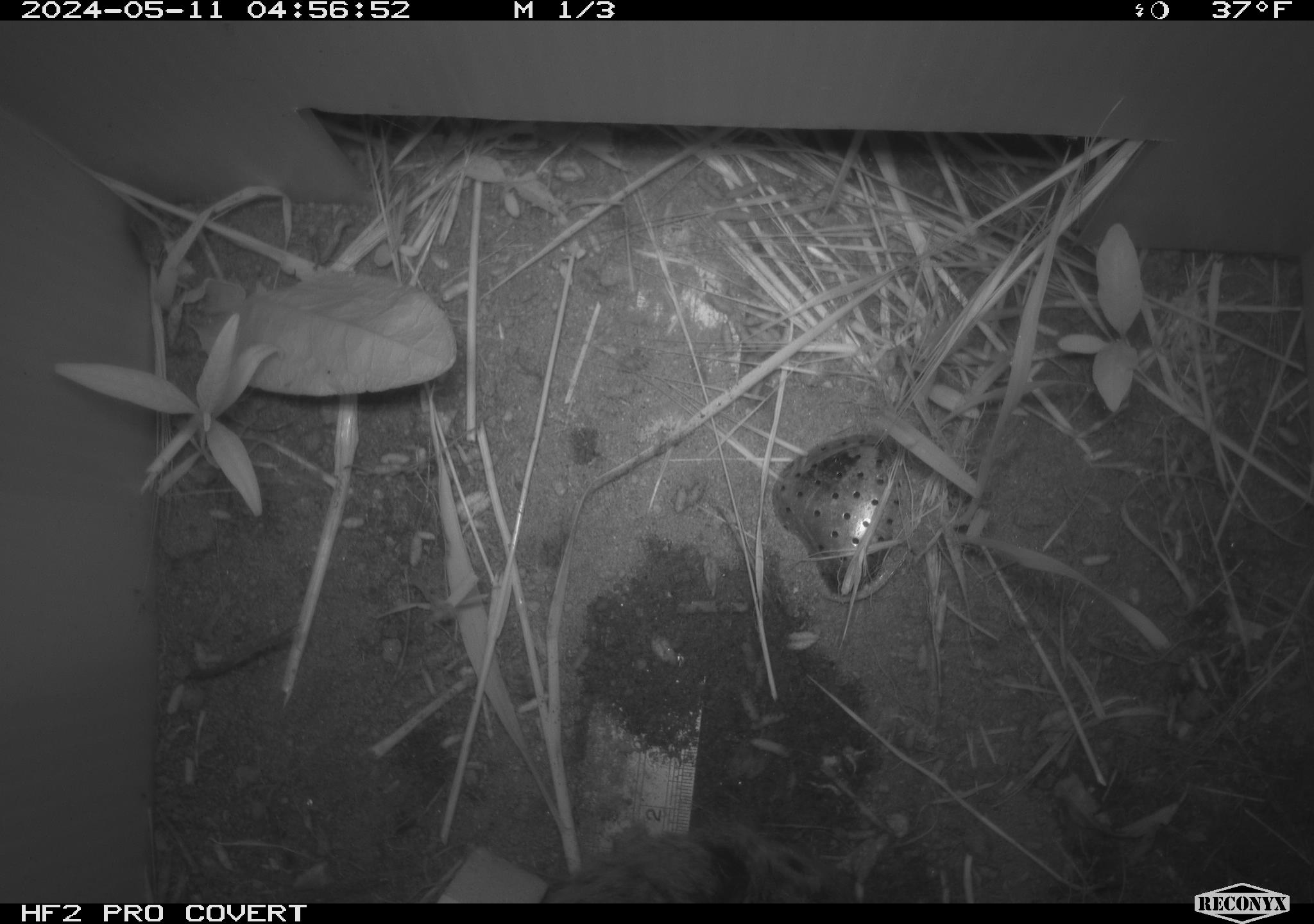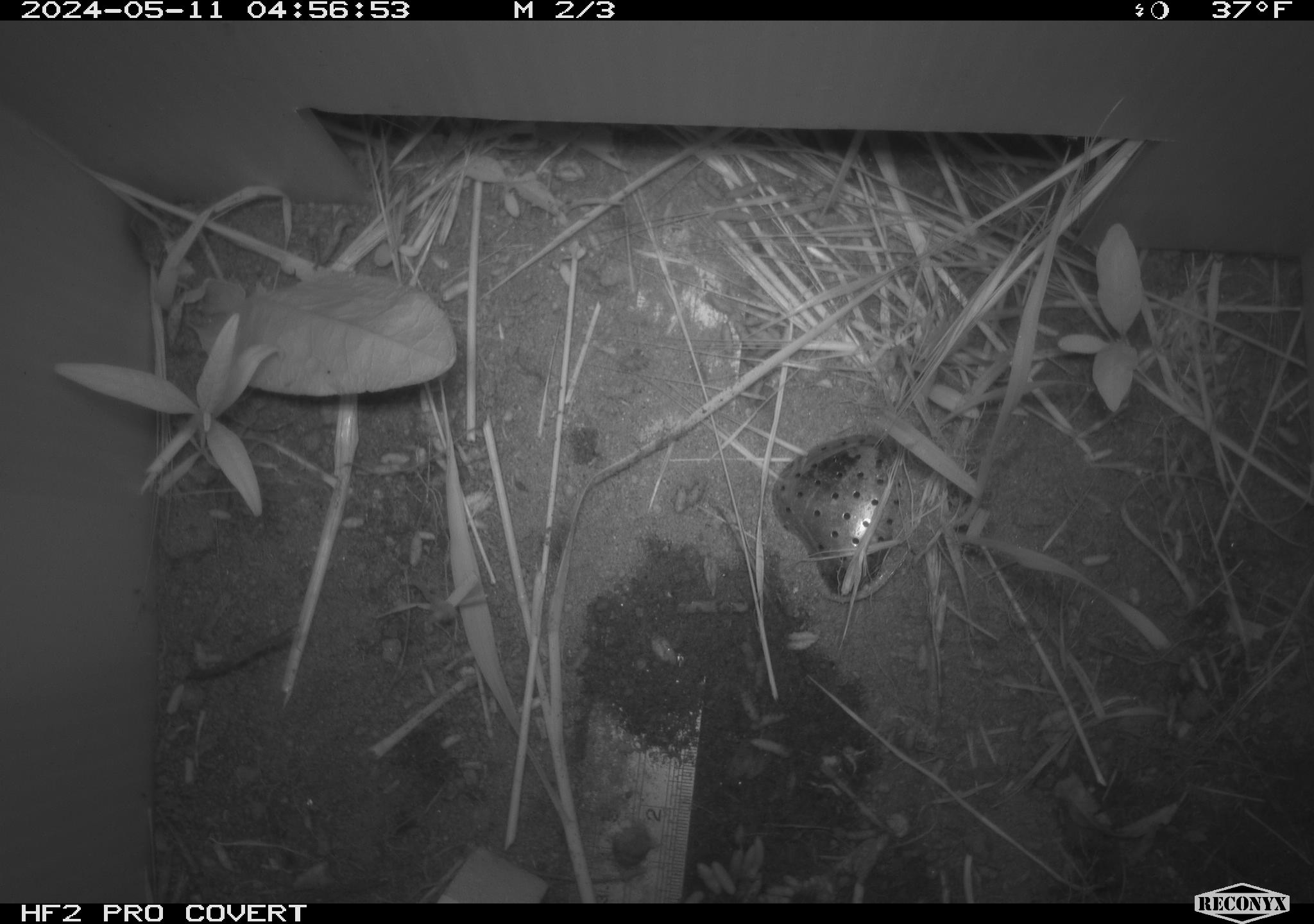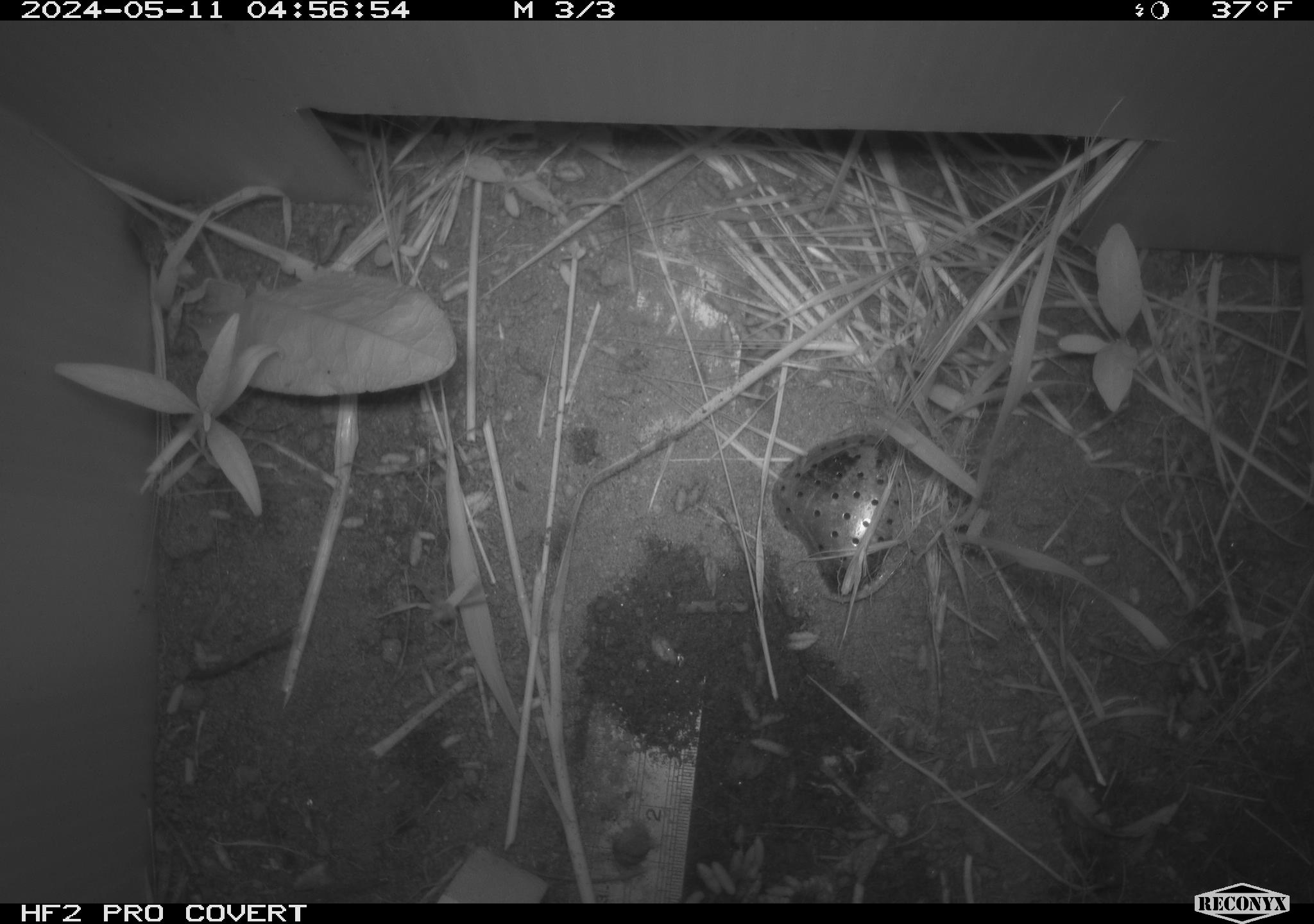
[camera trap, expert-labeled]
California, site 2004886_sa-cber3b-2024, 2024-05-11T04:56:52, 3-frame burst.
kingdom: Animalia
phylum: Chordata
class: Mammalia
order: Rodentia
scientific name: Rodentia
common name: rodent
Rodent (Rodentia).